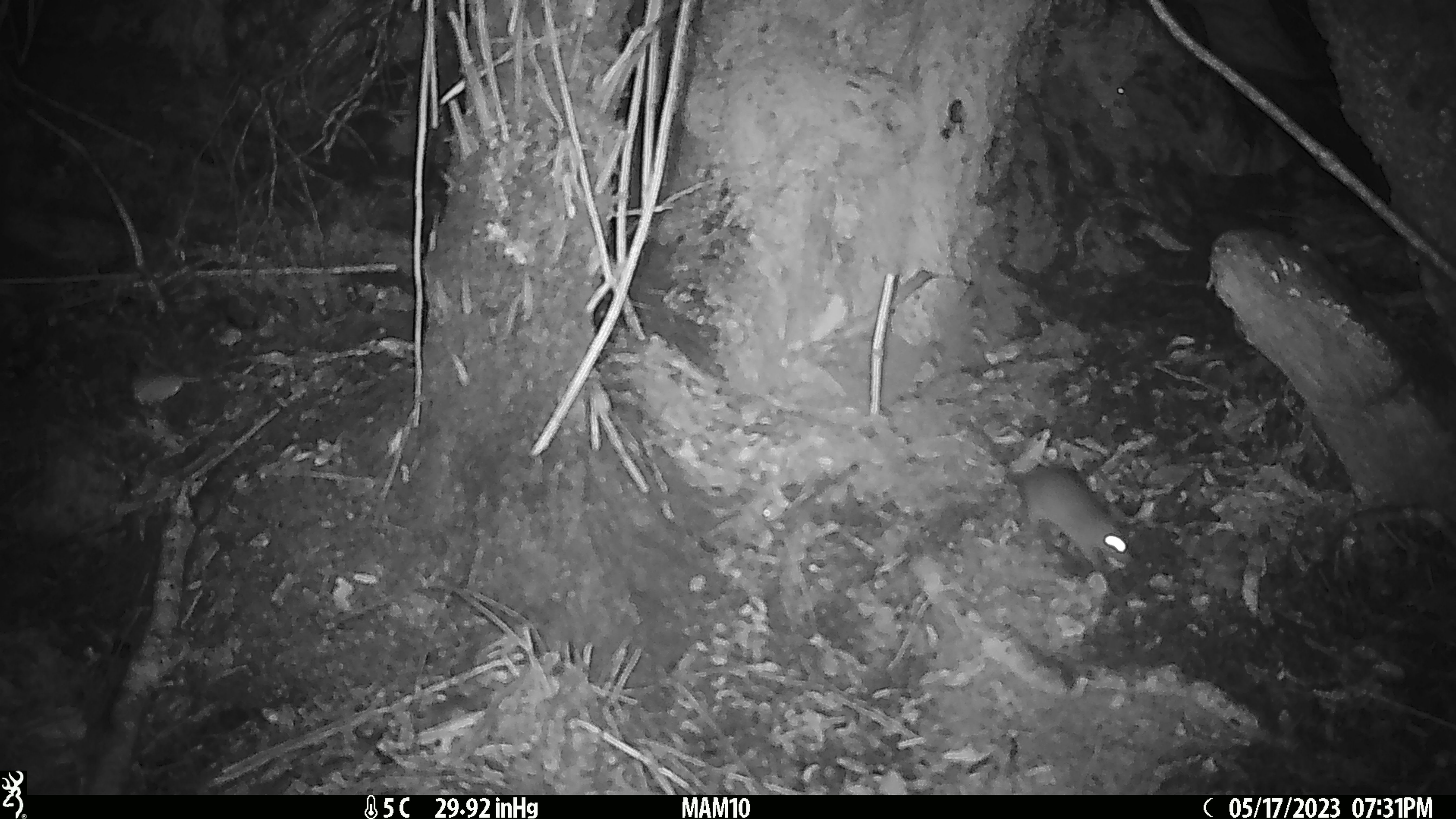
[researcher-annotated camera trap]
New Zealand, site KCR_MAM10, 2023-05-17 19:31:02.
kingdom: Animalia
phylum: Chordata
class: Mammalia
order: Rodentia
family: Muridae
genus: Rattus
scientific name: Rattus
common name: rat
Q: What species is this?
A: Rat (Rattus).